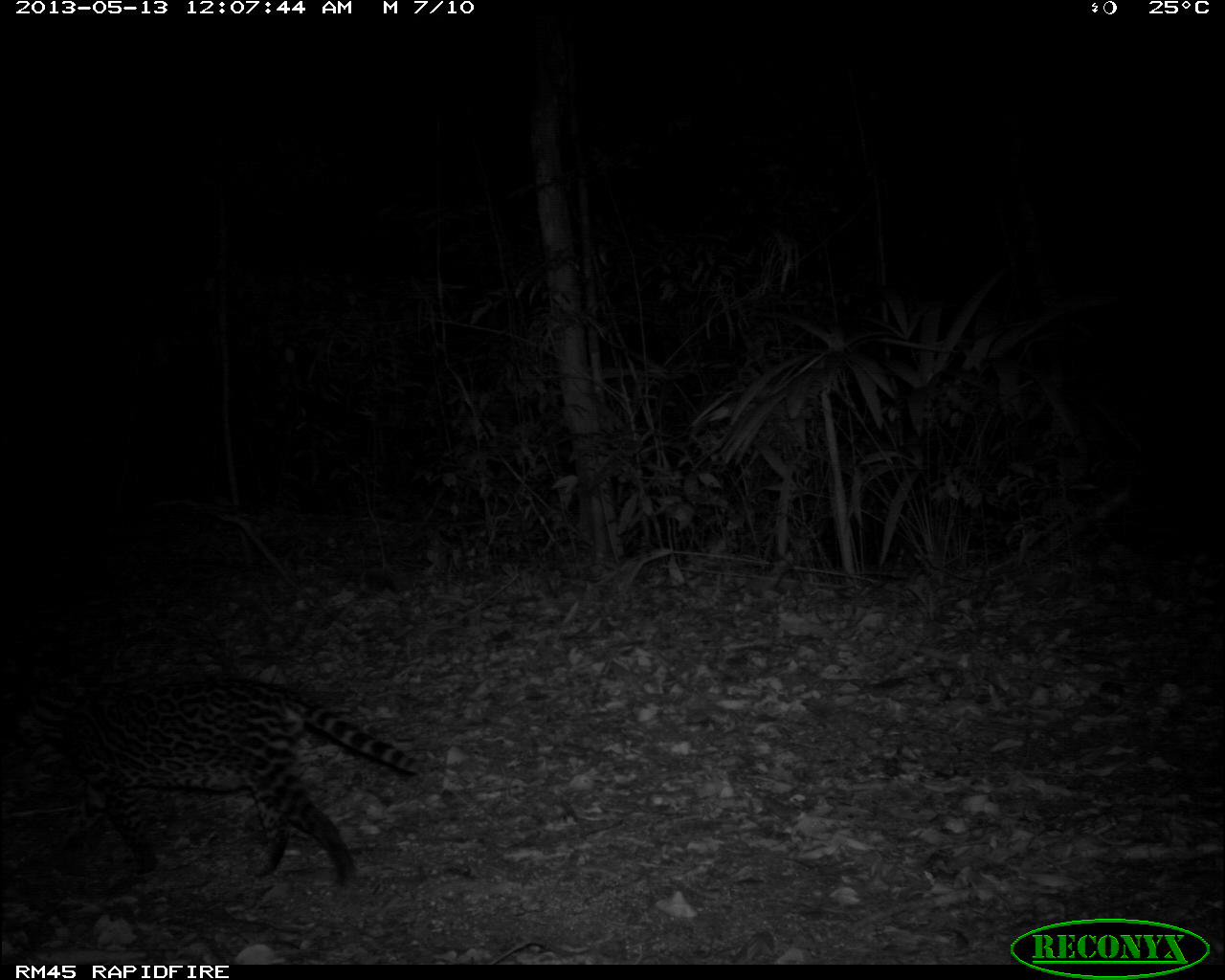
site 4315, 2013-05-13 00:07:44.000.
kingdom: Animalia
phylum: Chordata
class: Mammalia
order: Carnivora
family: Felidae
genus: Leopardus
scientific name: Leopardus pardalis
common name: ocelot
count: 1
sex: female